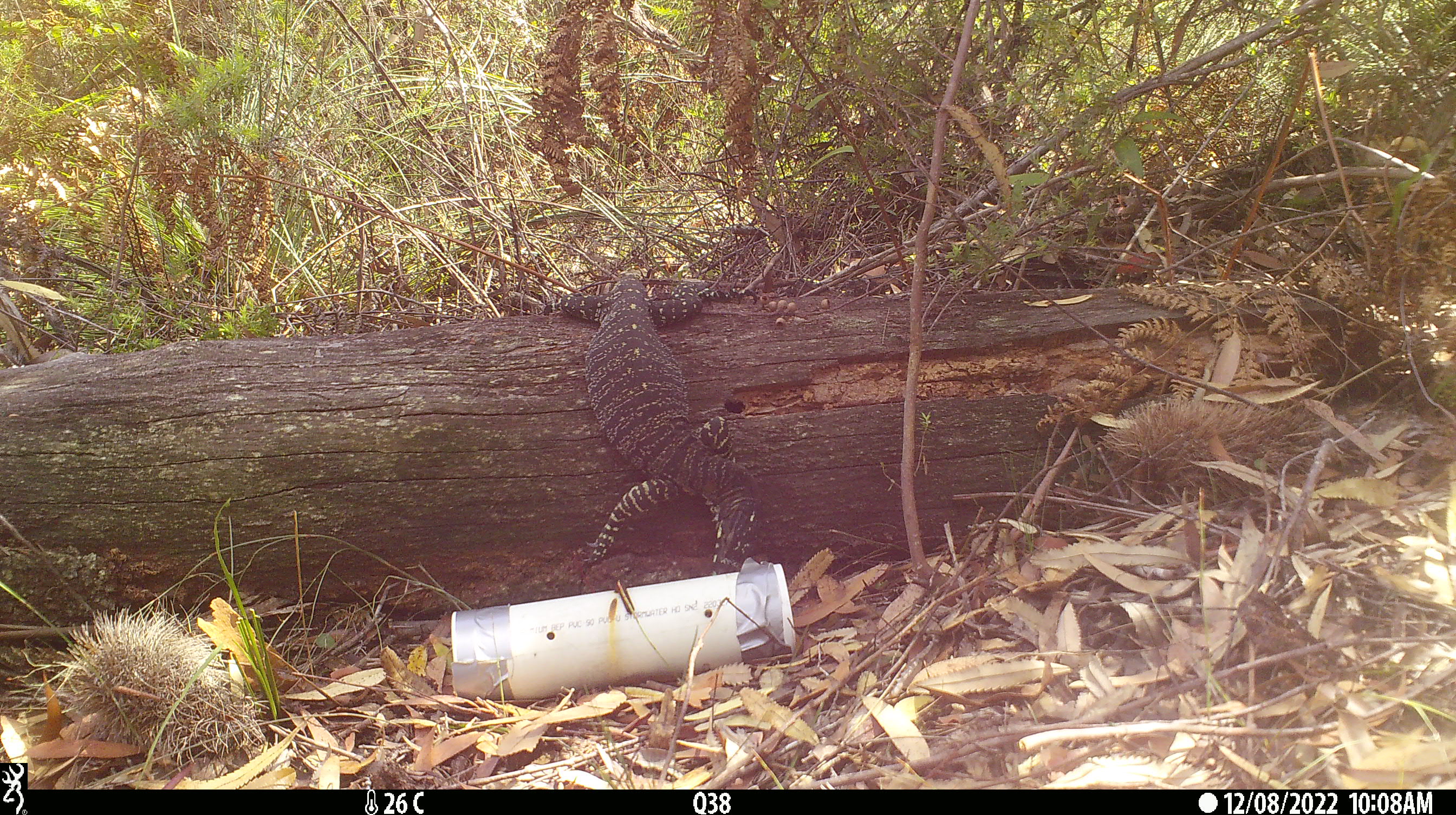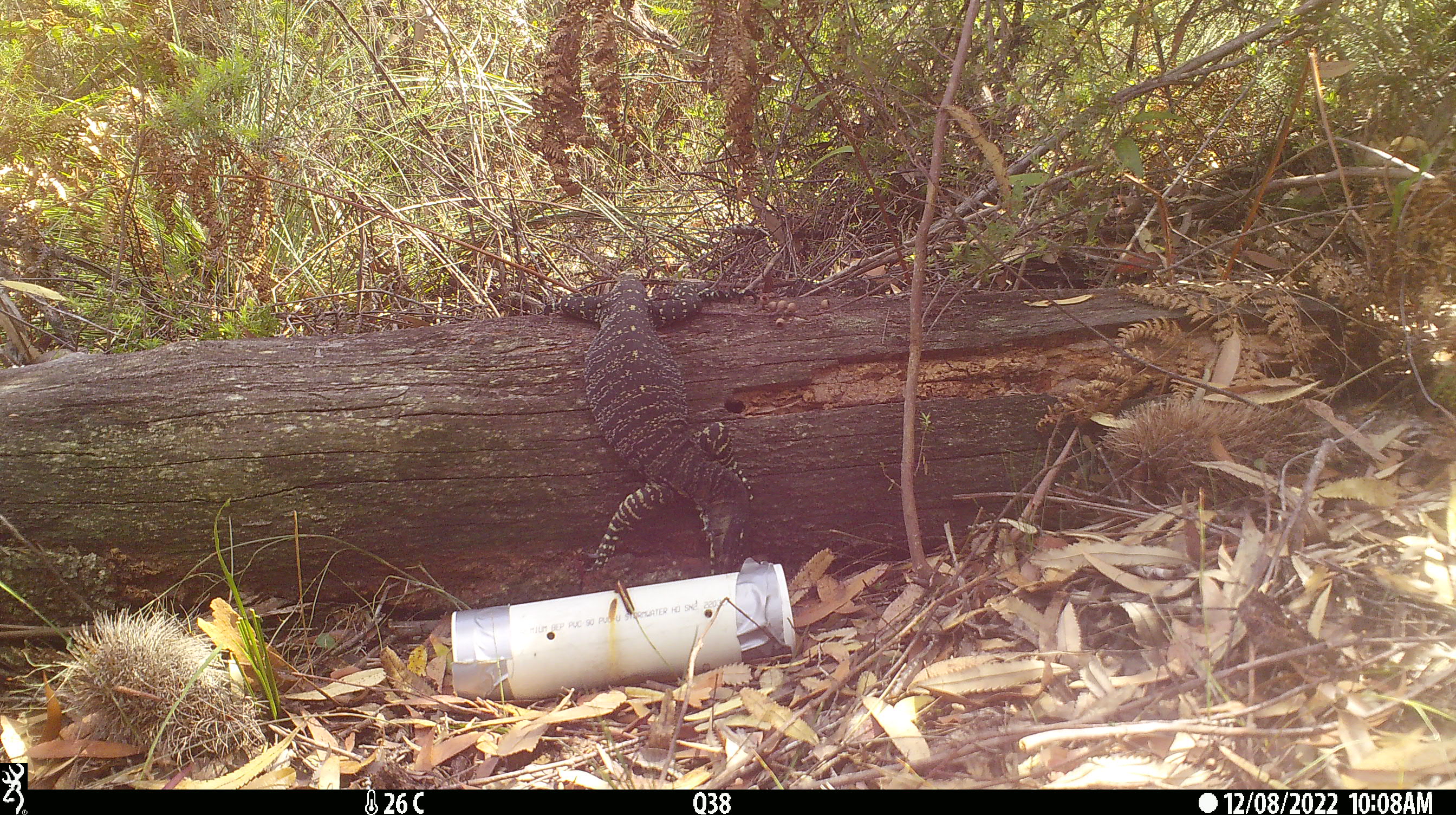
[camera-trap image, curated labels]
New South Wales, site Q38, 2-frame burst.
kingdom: Animalia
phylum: Chordata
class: Reptilia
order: Squamata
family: Varanidae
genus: Varanus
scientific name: Varanus varius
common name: lace monitor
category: goanna